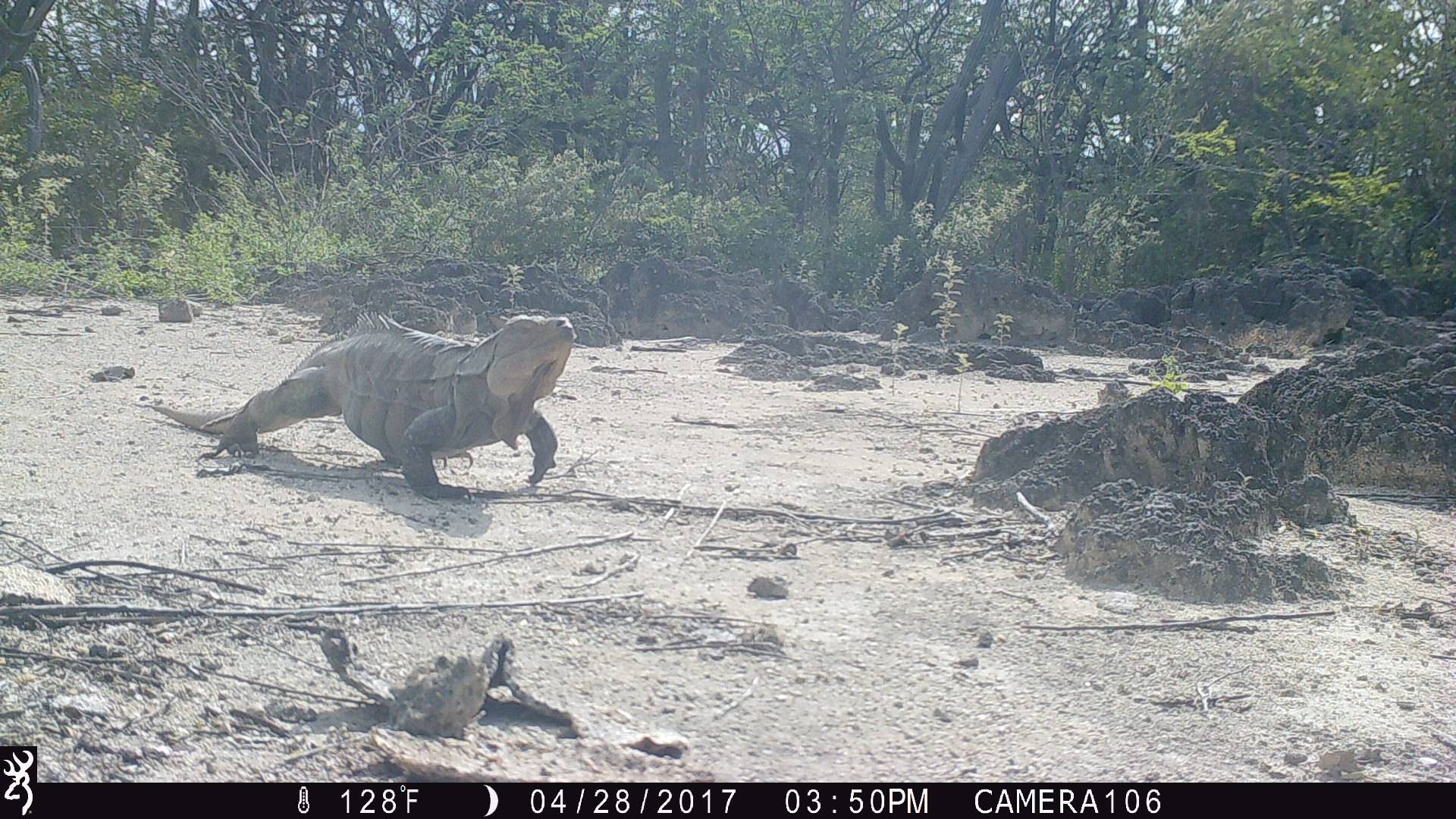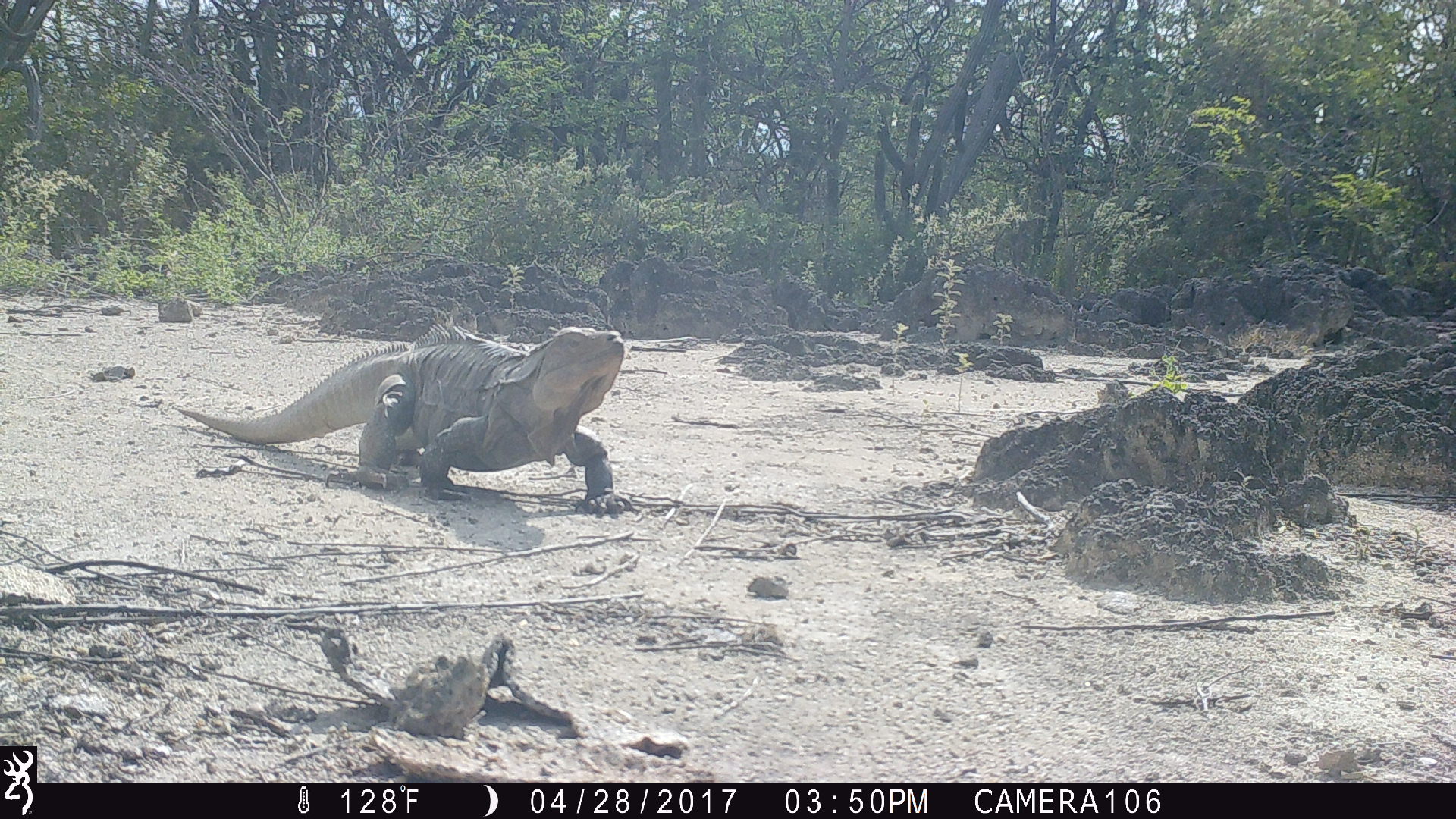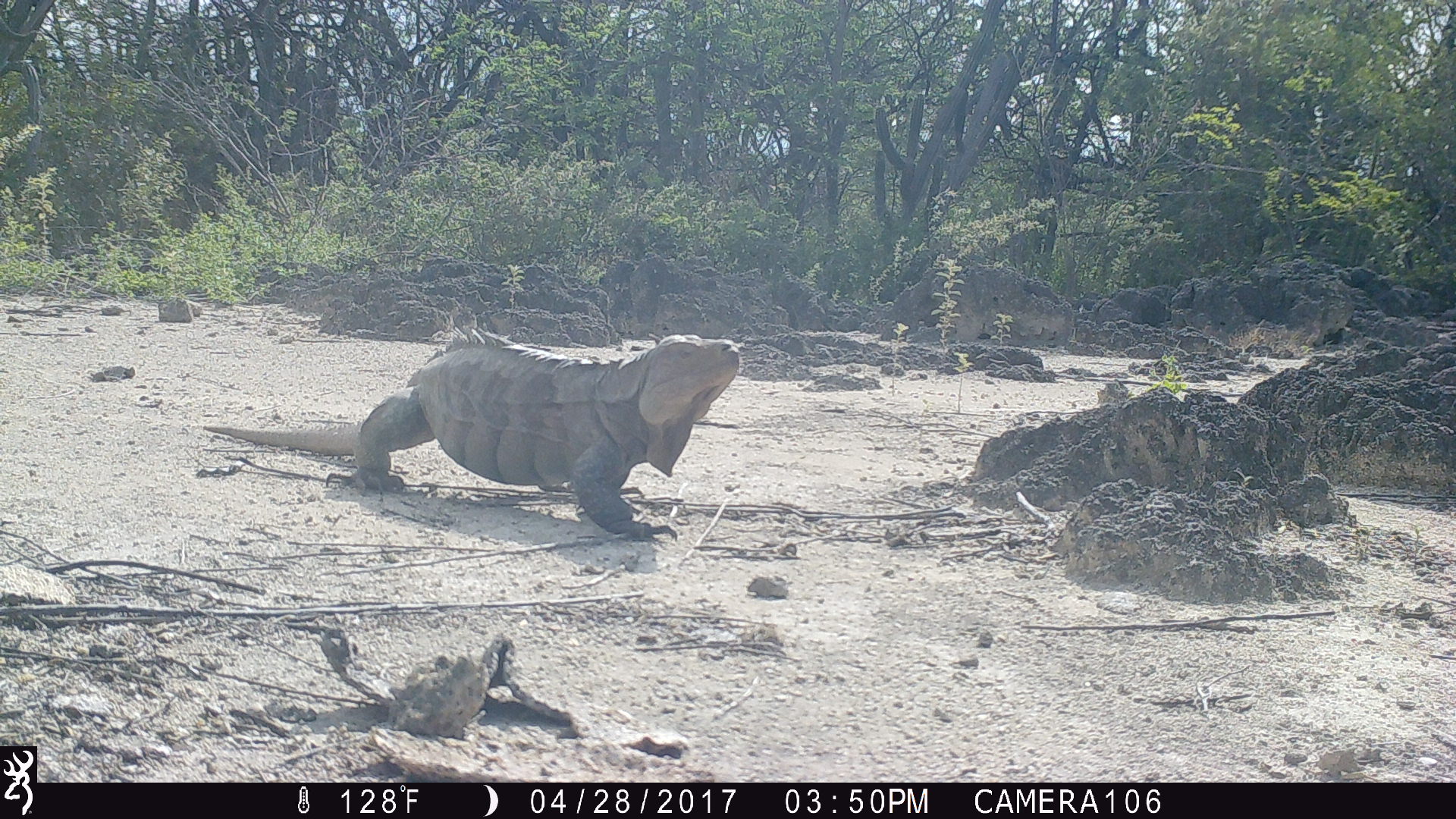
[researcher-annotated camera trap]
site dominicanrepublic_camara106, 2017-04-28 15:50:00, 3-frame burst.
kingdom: Animalia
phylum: Chordata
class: Reptilia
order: Squamata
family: Iguanidae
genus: Iguana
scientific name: Iguana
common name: typical iguanas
Iguana (typical iguanas).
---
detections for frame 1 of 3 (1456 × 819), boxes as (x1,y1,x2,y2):
iguana: (147,313,582,500)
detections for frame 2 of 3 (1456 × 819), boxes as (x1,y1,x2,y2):
iguana: (170,323,629,510)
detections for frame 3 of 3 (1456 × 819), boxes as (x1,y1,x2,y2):
iguana: (199,331,744,534)